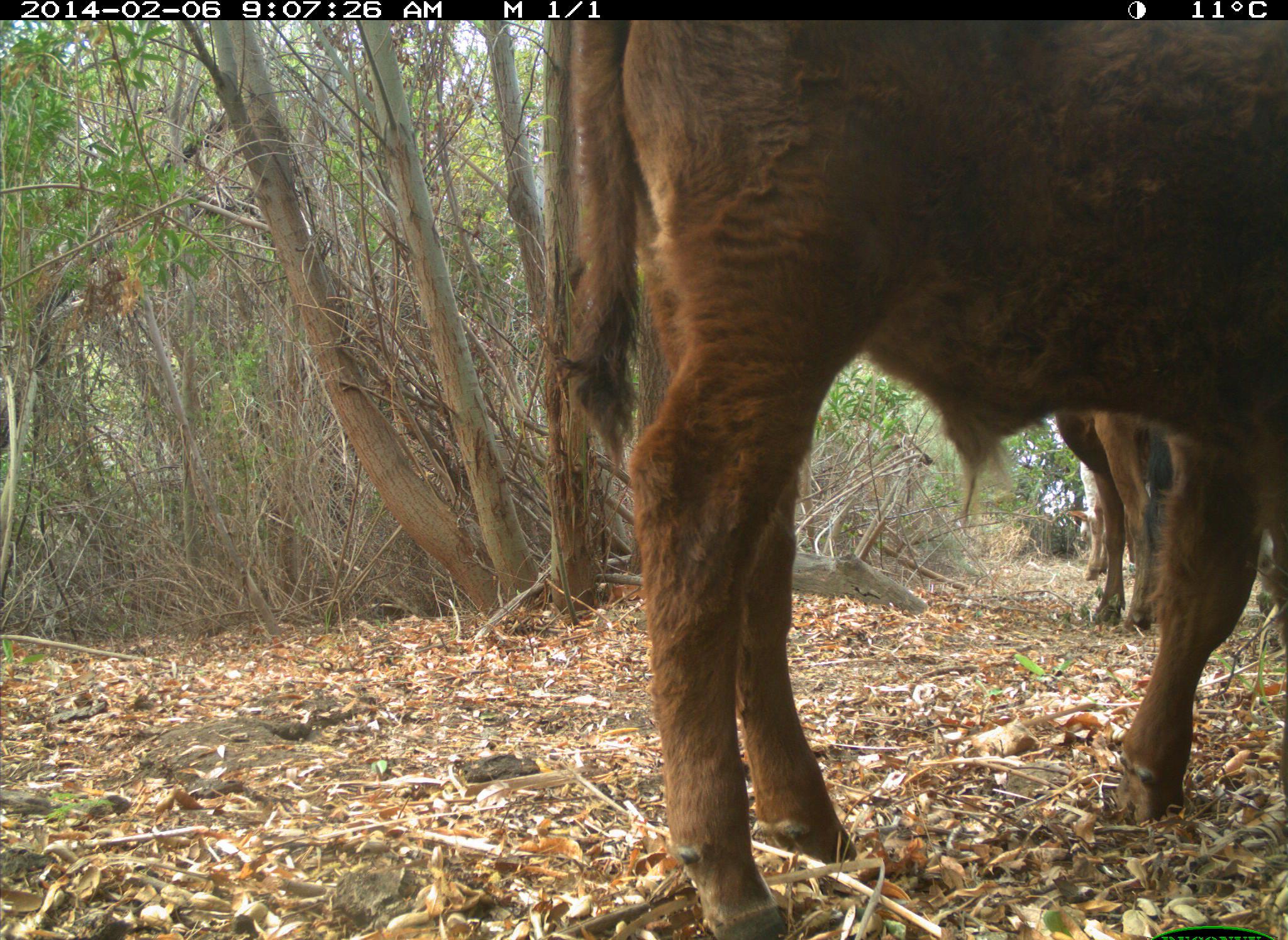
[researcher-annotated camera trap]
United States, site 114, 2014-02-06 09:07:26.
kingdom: Animalia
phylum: Chordata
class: Mammalia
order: Artiodactyla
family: Bovidae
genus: Bos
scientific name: Bos taurus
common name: cow